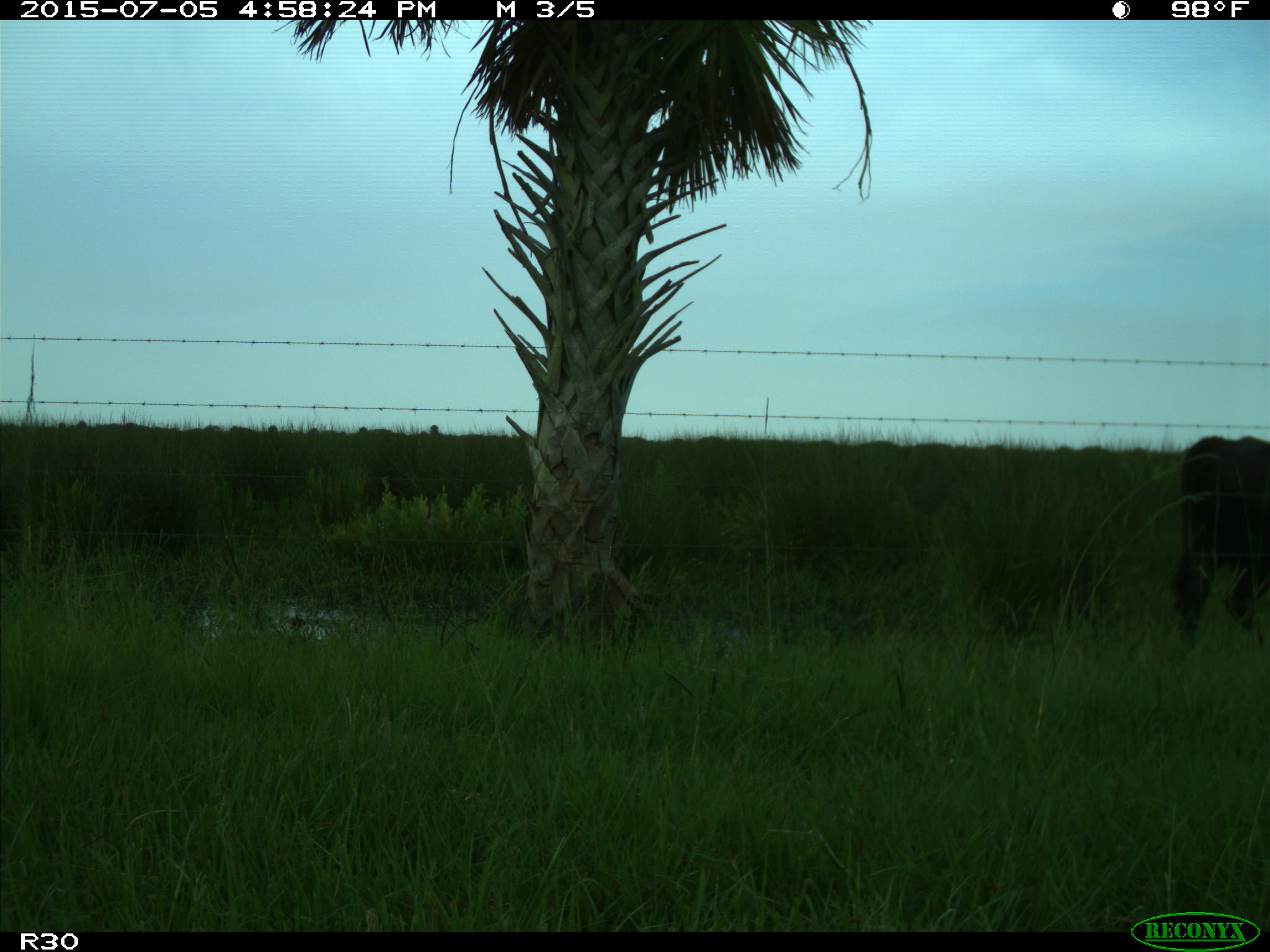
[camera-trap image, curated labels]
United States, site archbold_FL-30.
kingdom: Animalia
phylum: Chordata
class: Mammalia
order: Artiodactyla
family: Bovidae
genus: Bos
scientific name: Bos taurus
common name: domestic cow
Bos taurus (domestic cow).